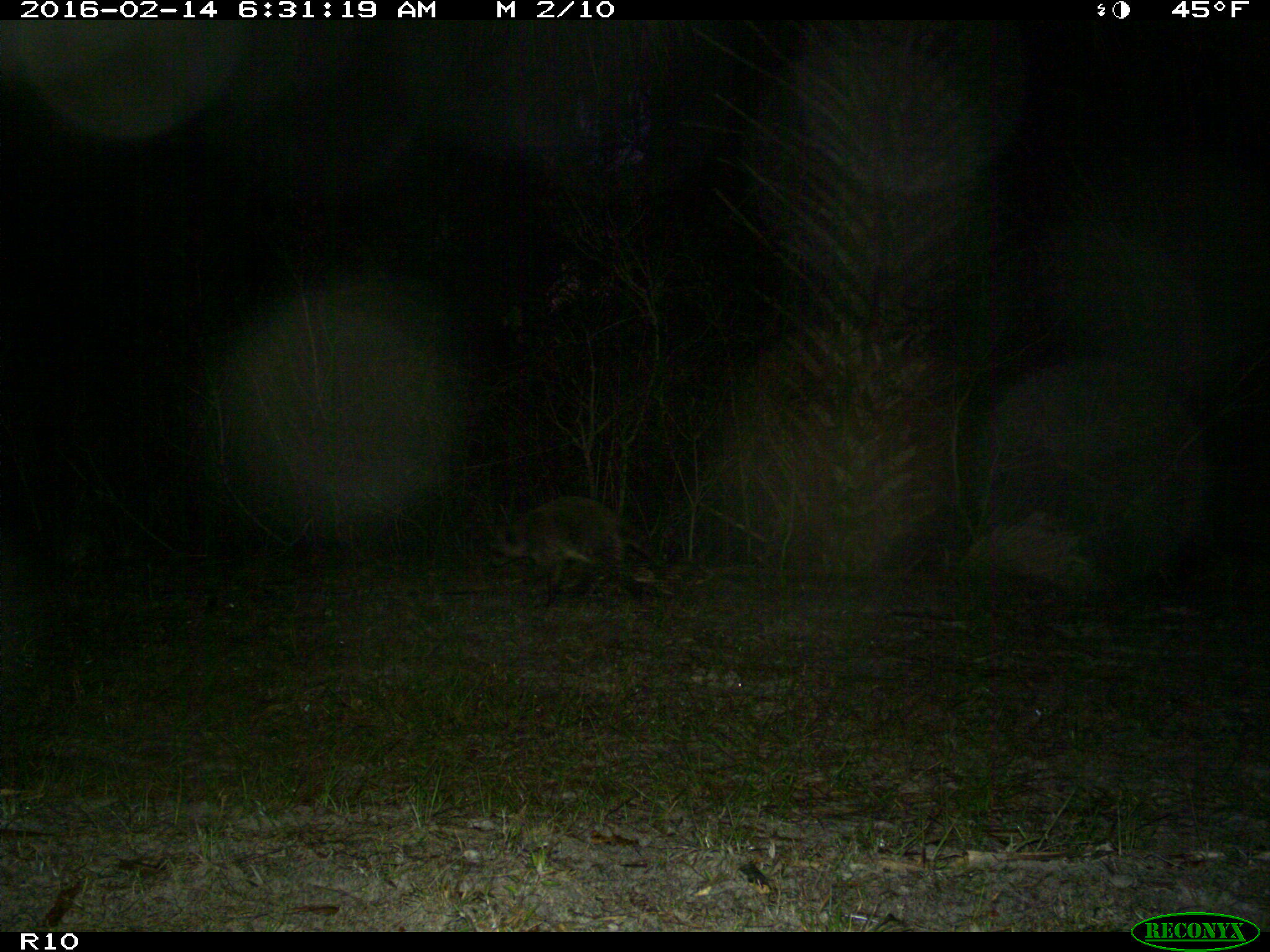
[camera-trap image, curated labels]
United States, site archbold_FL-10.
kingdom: Animalia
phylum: Chordata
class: Mammalia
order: Carnivora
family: Procyonidae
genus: Procyon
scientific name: Procyon lotor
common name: common raccoon